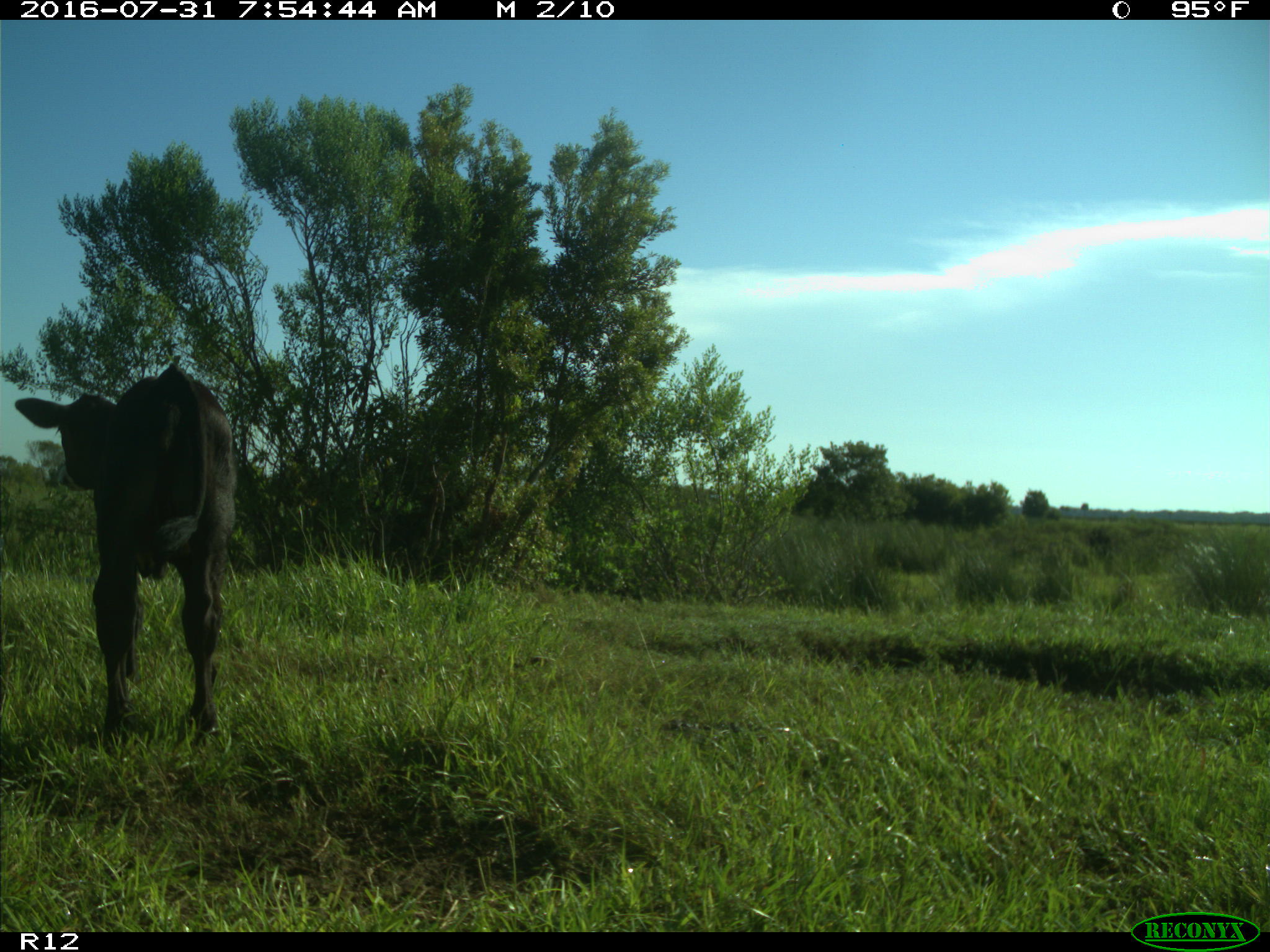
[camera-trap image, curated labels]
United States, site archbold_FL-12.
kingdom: Animalia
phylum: Chordata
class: Mammalia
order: Artiodactyla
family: Bovidae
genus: Bos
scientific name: Bos taurus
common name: domestic cow